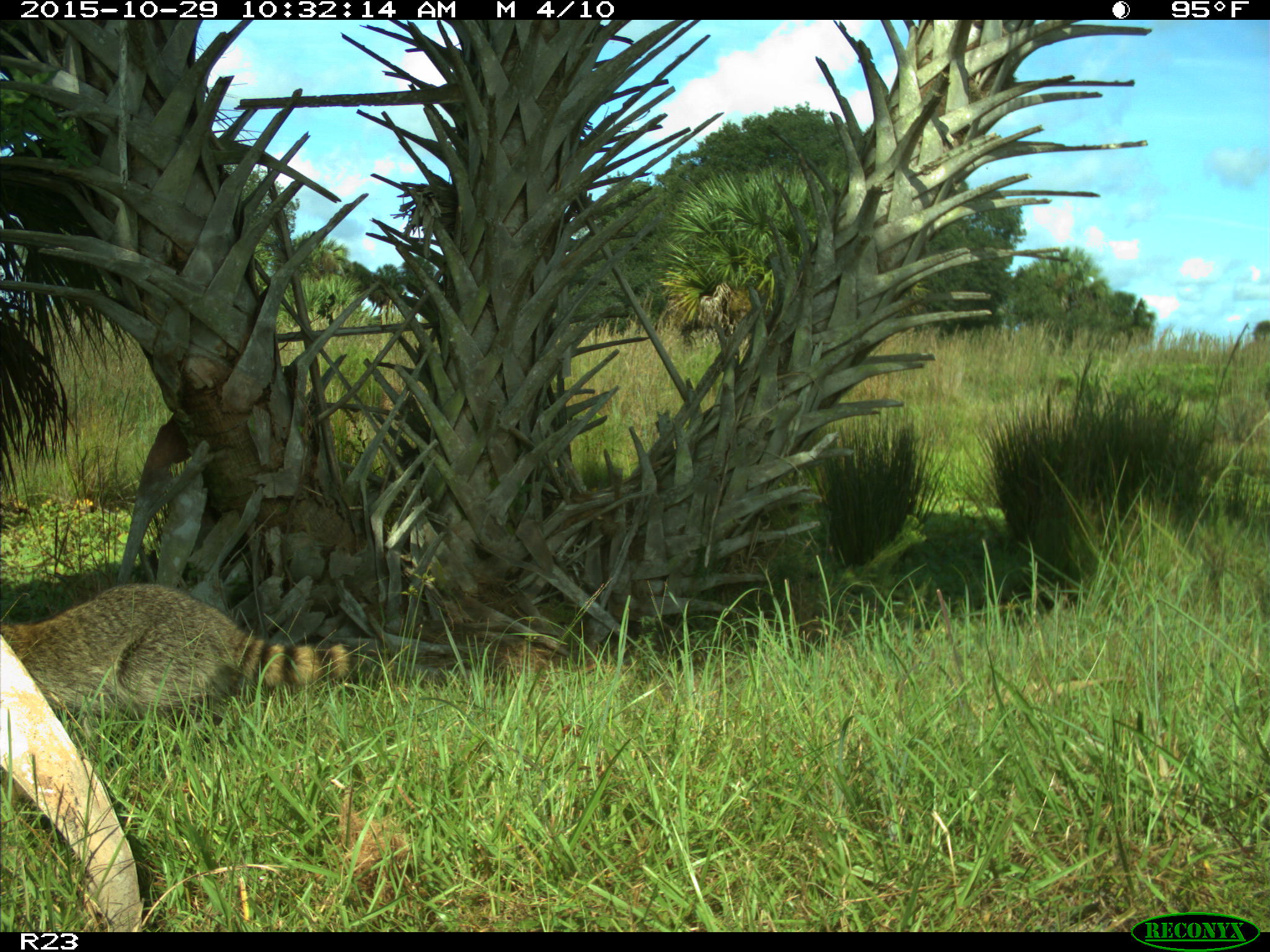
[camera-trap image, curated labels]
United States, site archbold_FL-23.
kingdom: Animalia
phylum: Chordata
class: Mammalia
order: Carnivora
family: Procyonidae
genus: Procyon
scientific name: Procyon lotor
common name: common raccoon